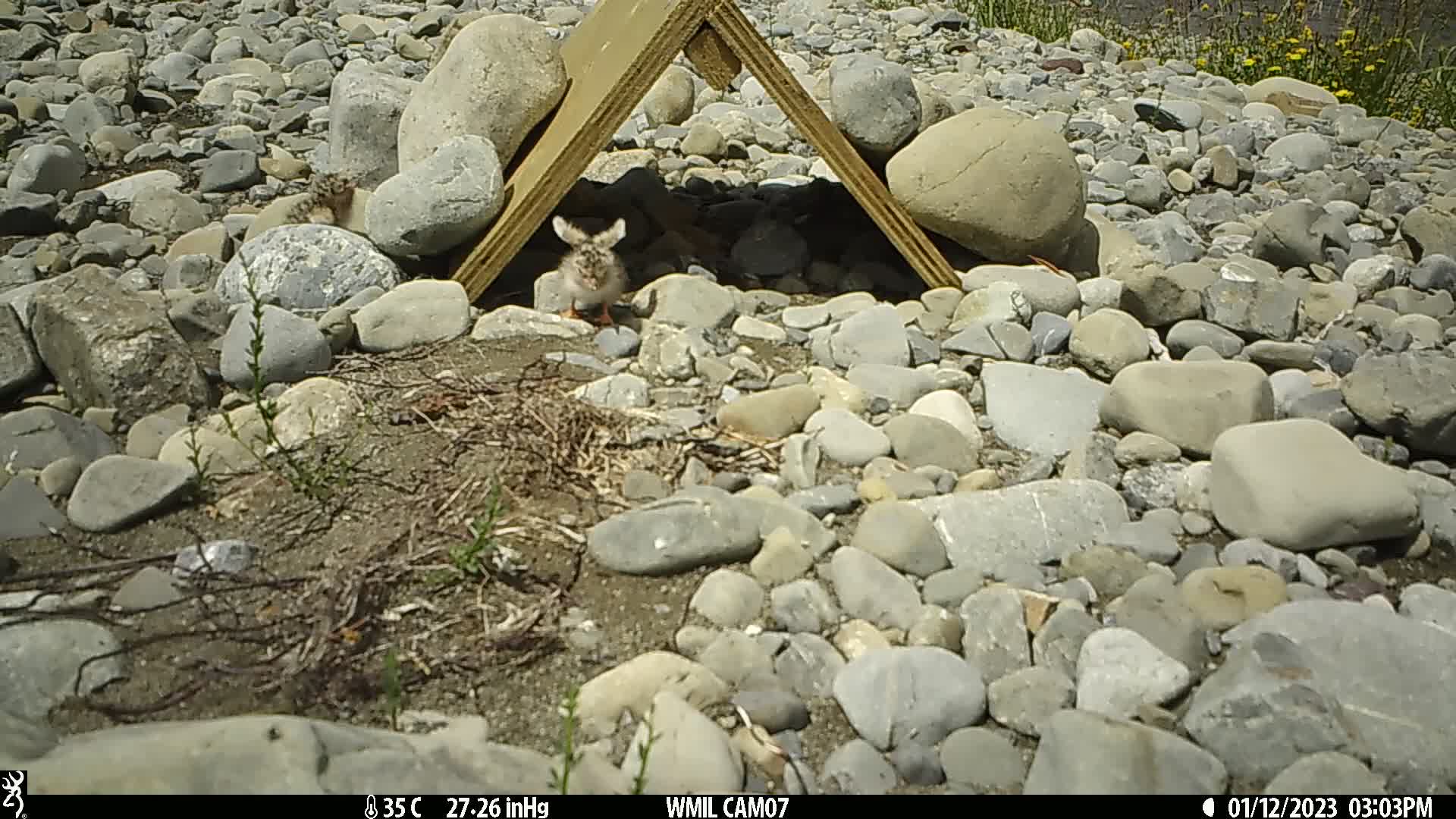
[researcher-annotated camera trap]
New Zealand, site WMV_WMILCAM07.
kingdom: Animalia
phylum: Chordata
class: Aves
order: Charadriiformes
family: Laridae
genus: Chlidonias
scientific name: Chlidonias albostriatus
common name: black-fronted tern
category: black fronted tern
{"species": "black fronted tern (black-fronted tern) (Chlidonias albostriatus)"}